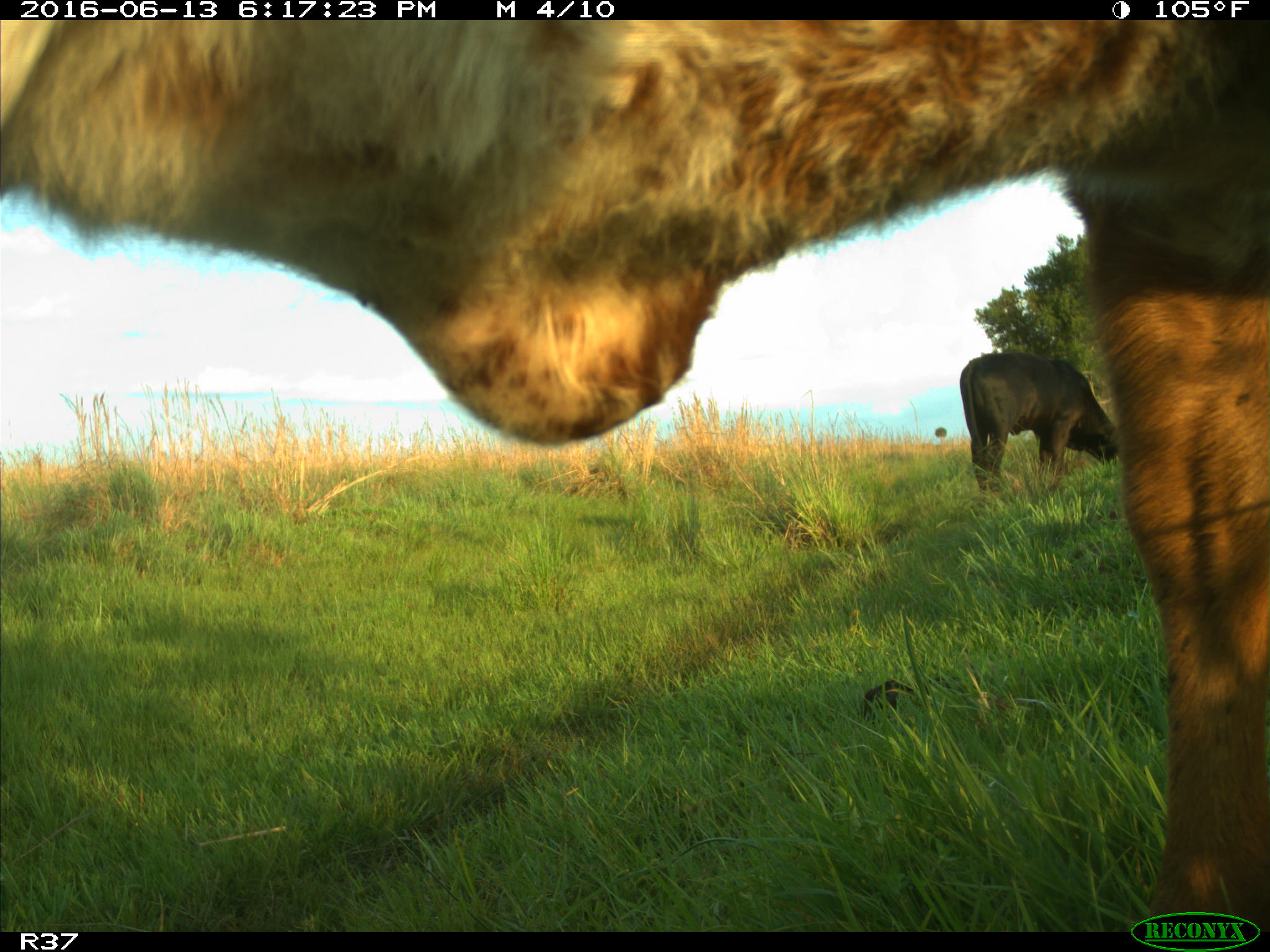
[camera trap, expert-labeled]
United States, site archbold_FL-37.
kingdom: Animalia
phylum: Chordata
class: Mammalia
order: Artiodactyla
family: Bovidae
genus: Bos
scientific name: Bos taurus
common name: domestic cow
Bos taurus (domestic cow).